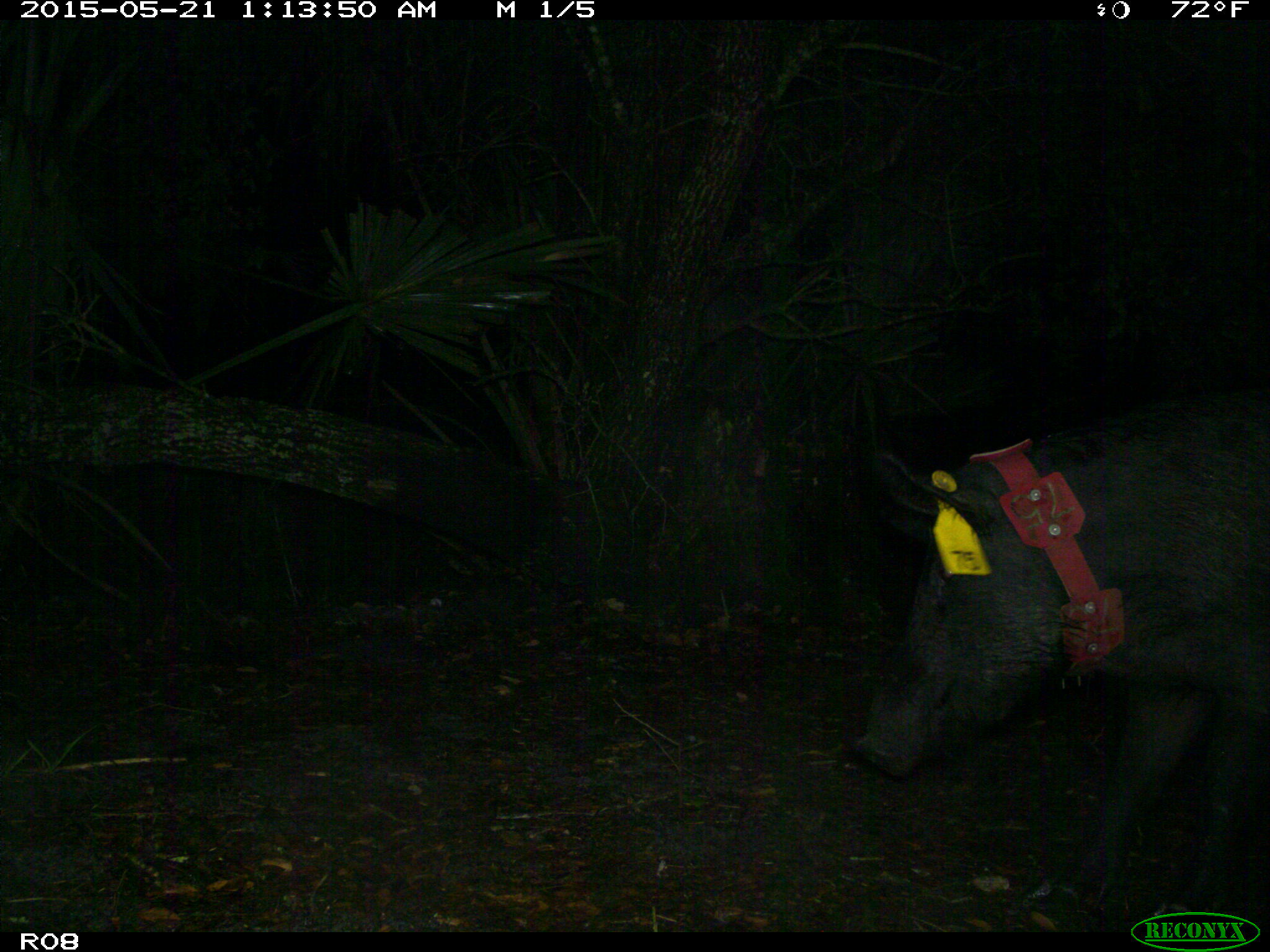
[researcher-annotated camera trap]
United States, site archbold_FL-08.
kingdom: Animalia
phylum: Chordata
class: Mammalia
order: Artiodactyla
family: Suidae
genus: Sus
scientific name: Sus scrofa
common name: wild boar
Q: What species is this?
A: Sus scrofa (wild boar).